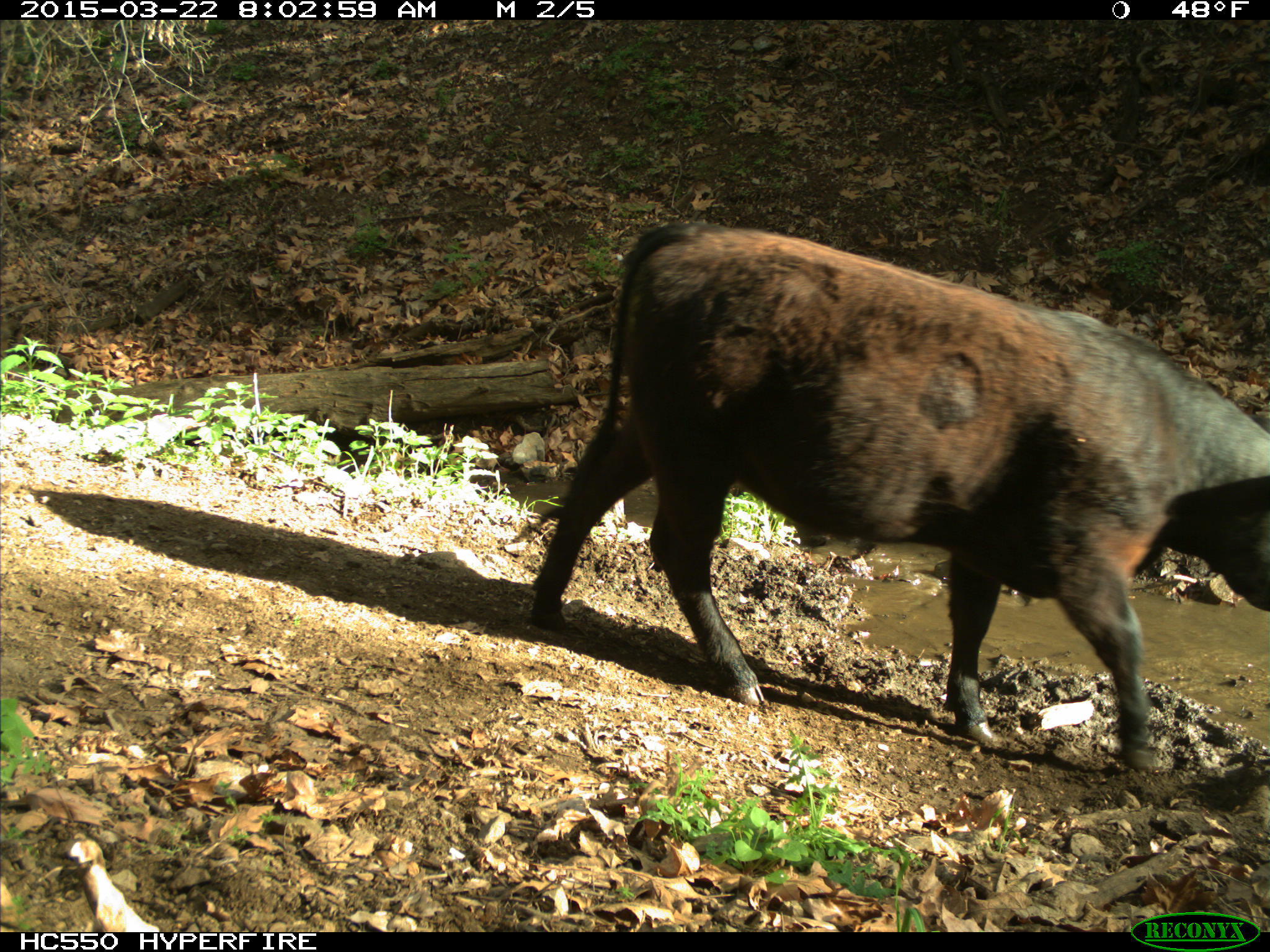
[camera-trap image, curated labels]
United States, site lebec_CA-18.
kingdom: Animalia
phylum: Chordata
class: Mammalia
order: Artiodactyla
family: Bovidae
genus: Bos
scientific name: Bos taurus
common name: domestic cow